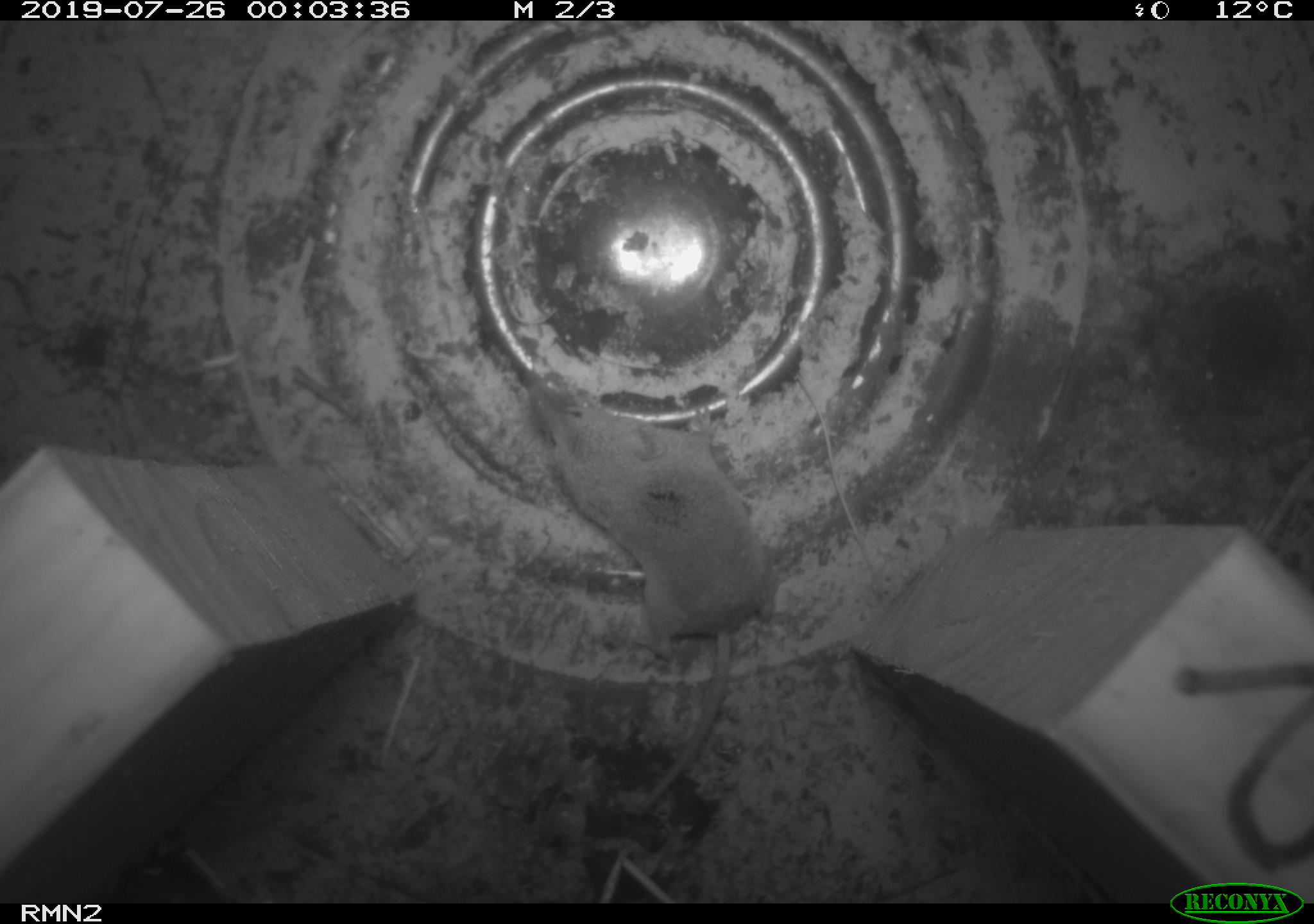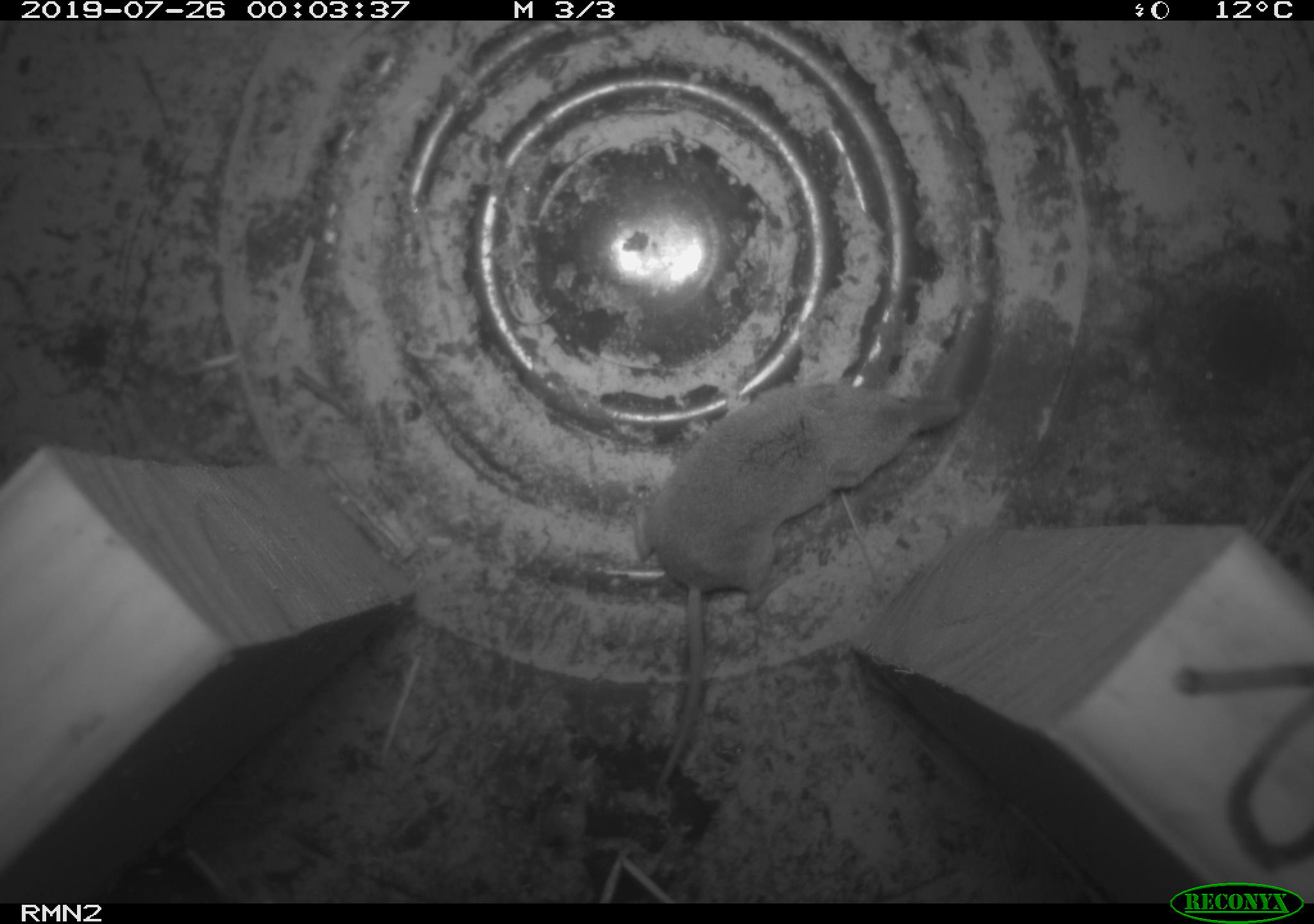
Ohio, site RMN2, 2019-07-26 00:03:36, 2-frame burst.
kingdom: Animalia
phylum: Chordata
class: Mammalia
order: Eulipotyphla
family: Soricidae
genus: Sorex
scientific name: Sorex cinereus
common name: masked shrew